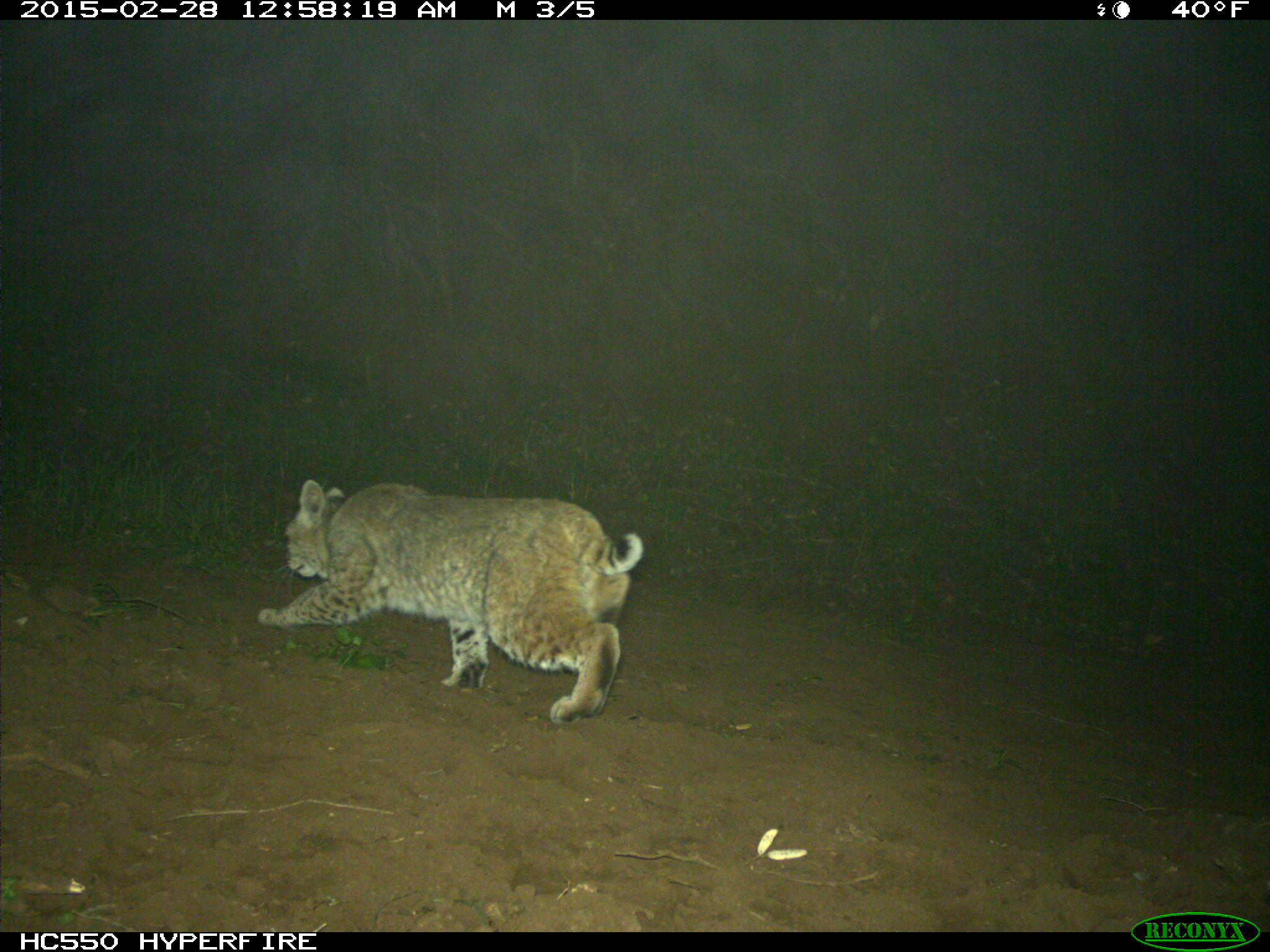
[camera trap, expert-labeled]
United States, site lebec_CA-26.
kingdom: Animalia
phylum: Chordata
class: Mammalia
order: Carnivora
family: Felidae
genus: Lynx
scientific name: Lynx rufus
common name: bobcat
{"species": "Lynx rufus (bobcat)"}